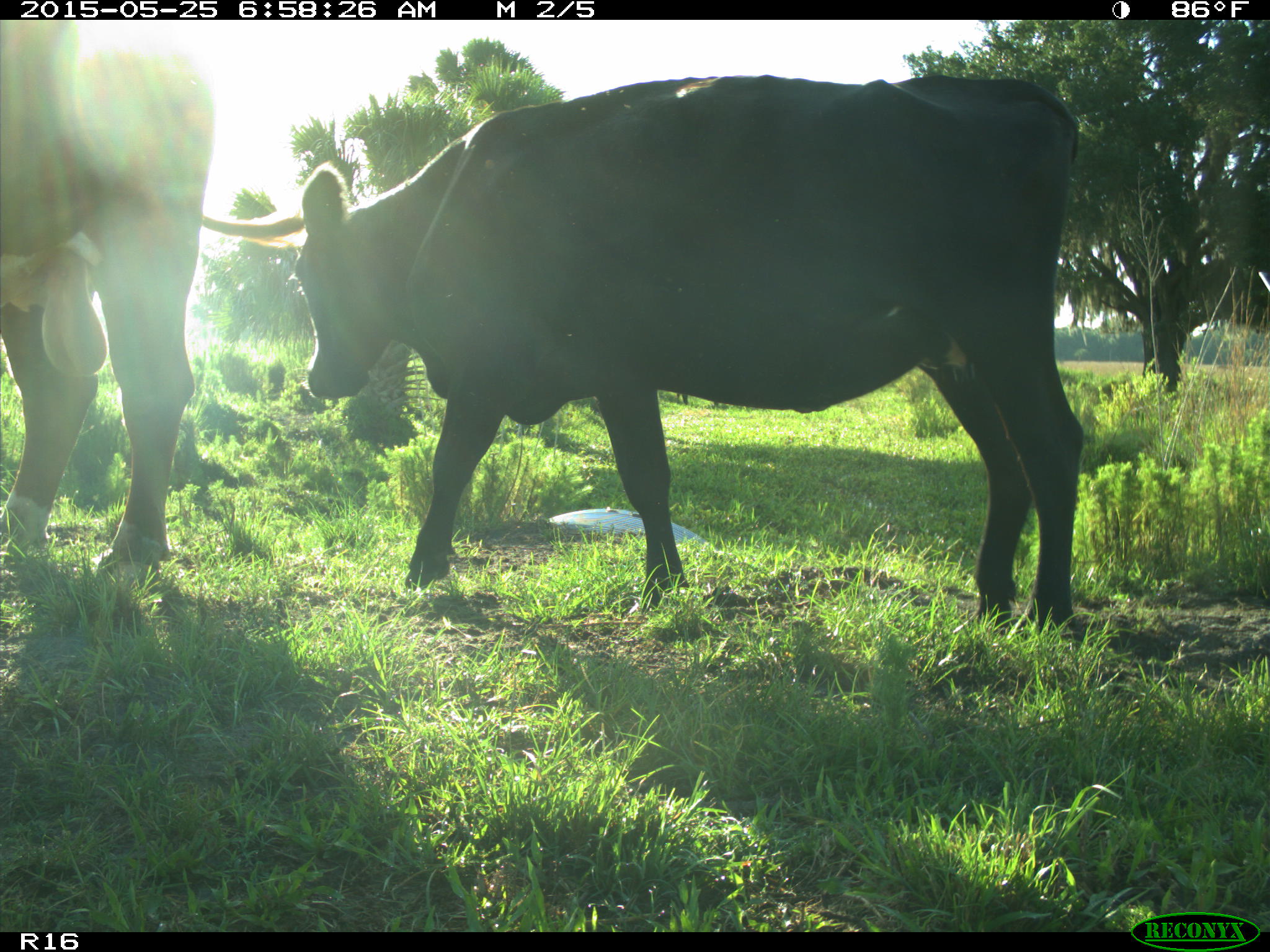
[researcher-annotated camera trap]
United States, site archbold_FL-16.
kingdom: Animalia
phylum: Chordata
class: Mammalia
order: Artiodactyla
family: Bovidae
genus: Bos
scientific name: Bos taurus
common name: domestic cow